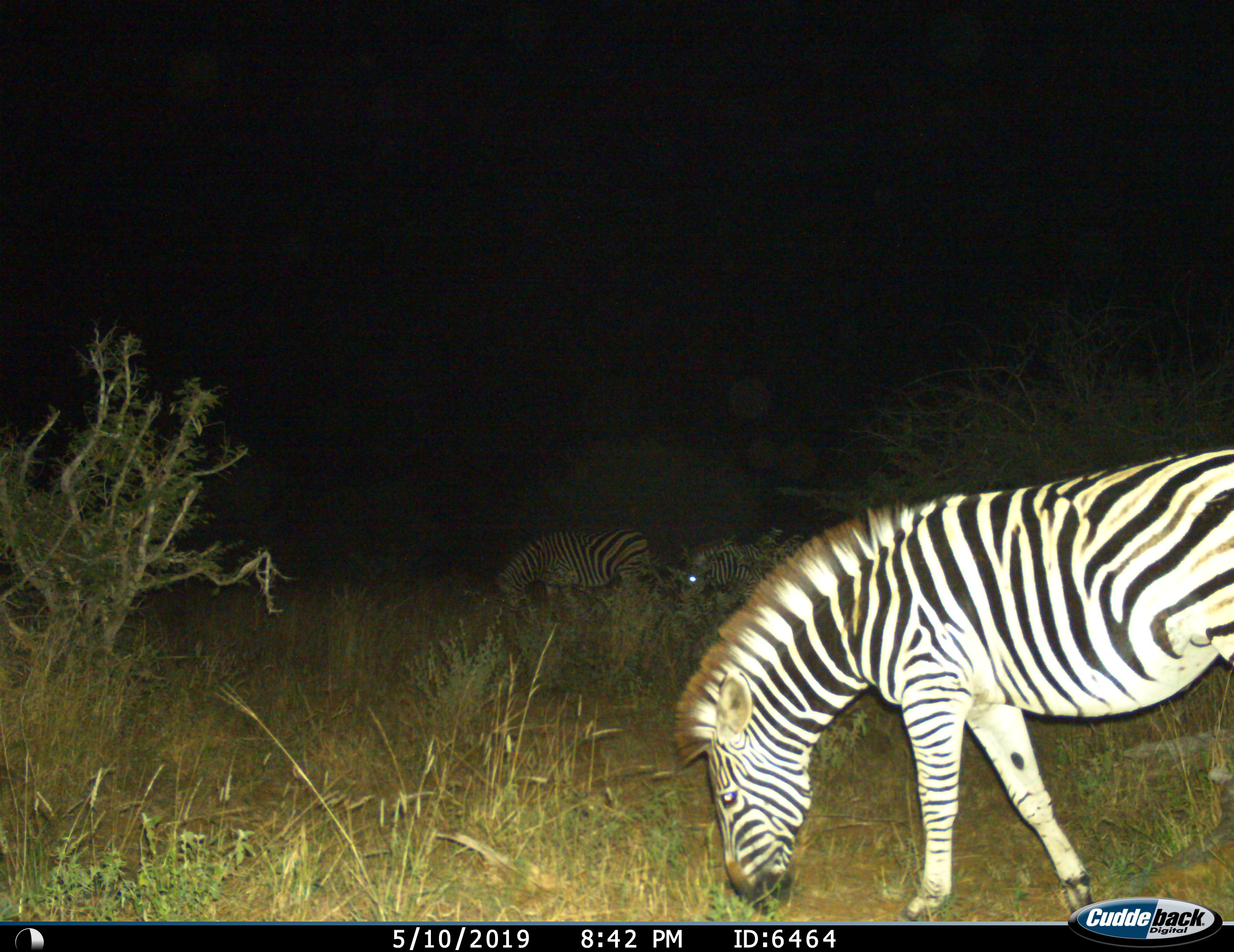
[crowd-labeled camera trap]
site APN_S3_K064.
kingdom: Animalia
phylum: Chordata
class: Mammalia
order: Perissodactyla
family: Equidae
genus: Equus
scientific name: Equus quagga burchellii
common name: burchell's zebra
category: zebraburchells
Zebraburchells (burchell's zebra) (Equus quagga burchellii), count 3. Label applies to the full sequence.